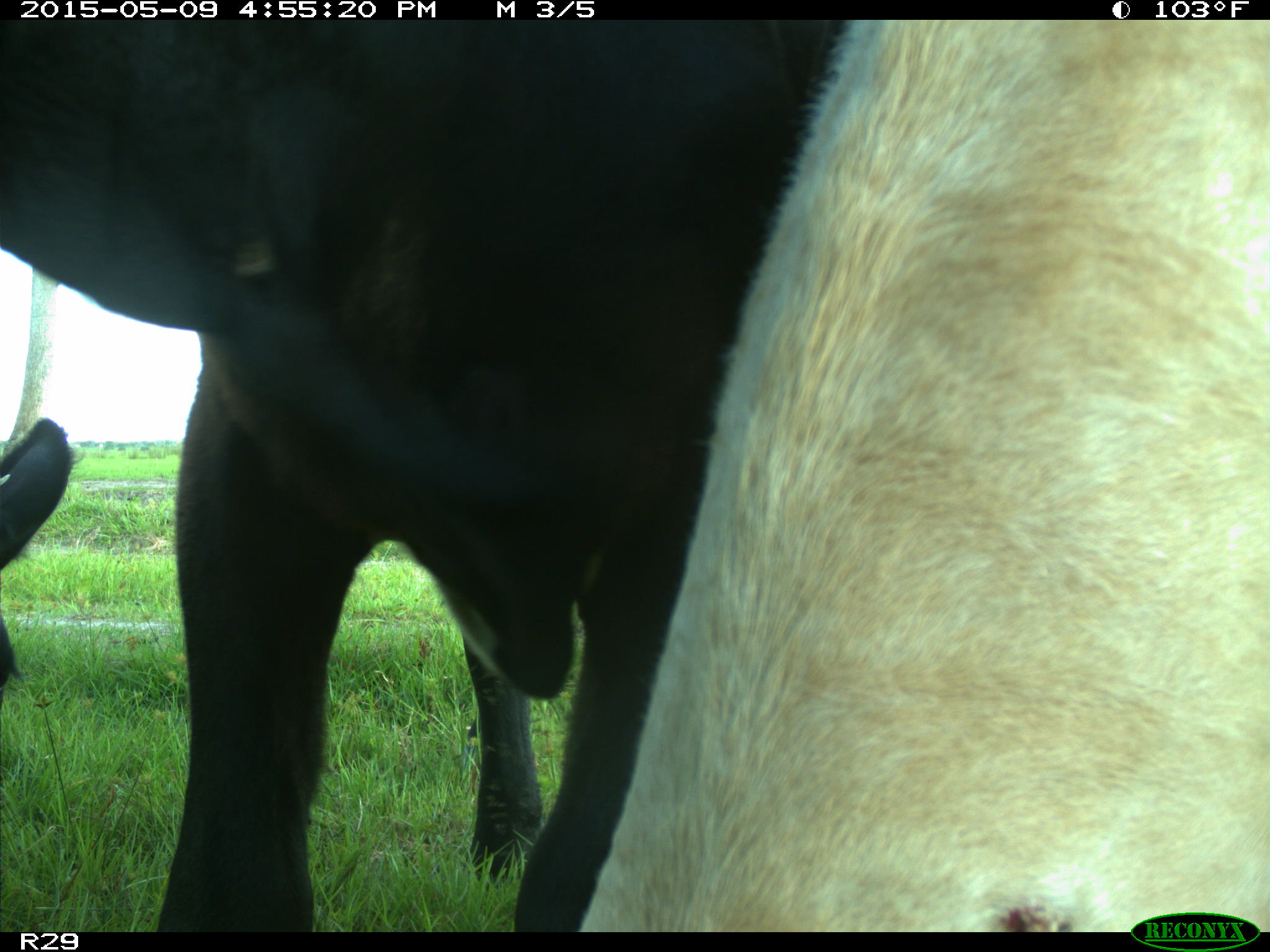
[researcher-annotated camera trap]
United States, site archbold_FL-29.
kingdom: Animalia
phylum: Chordata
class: Mammalia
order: Artiodactyla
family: Bovidae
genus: Bos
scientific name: Bos taurus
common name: domestic cow